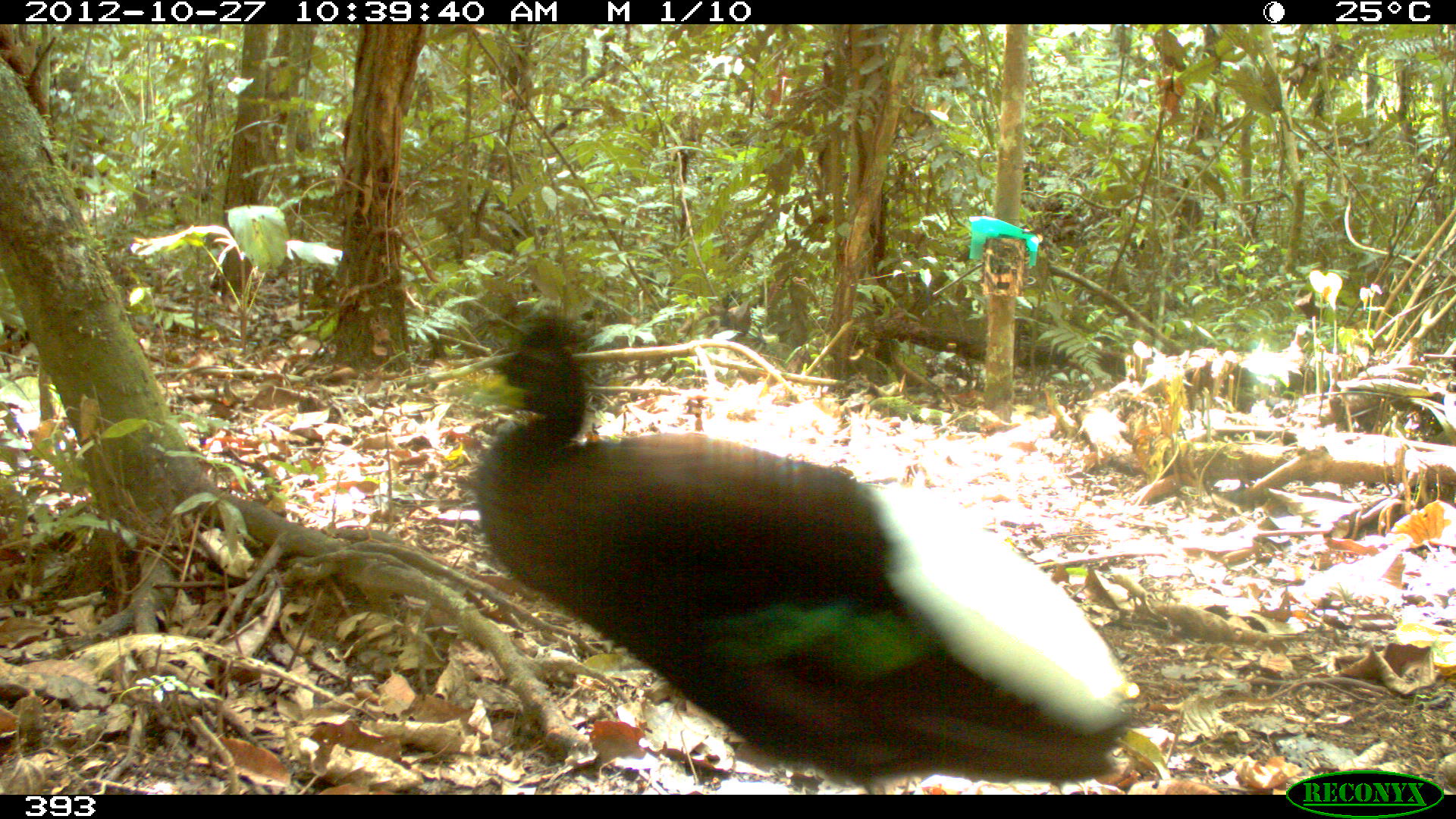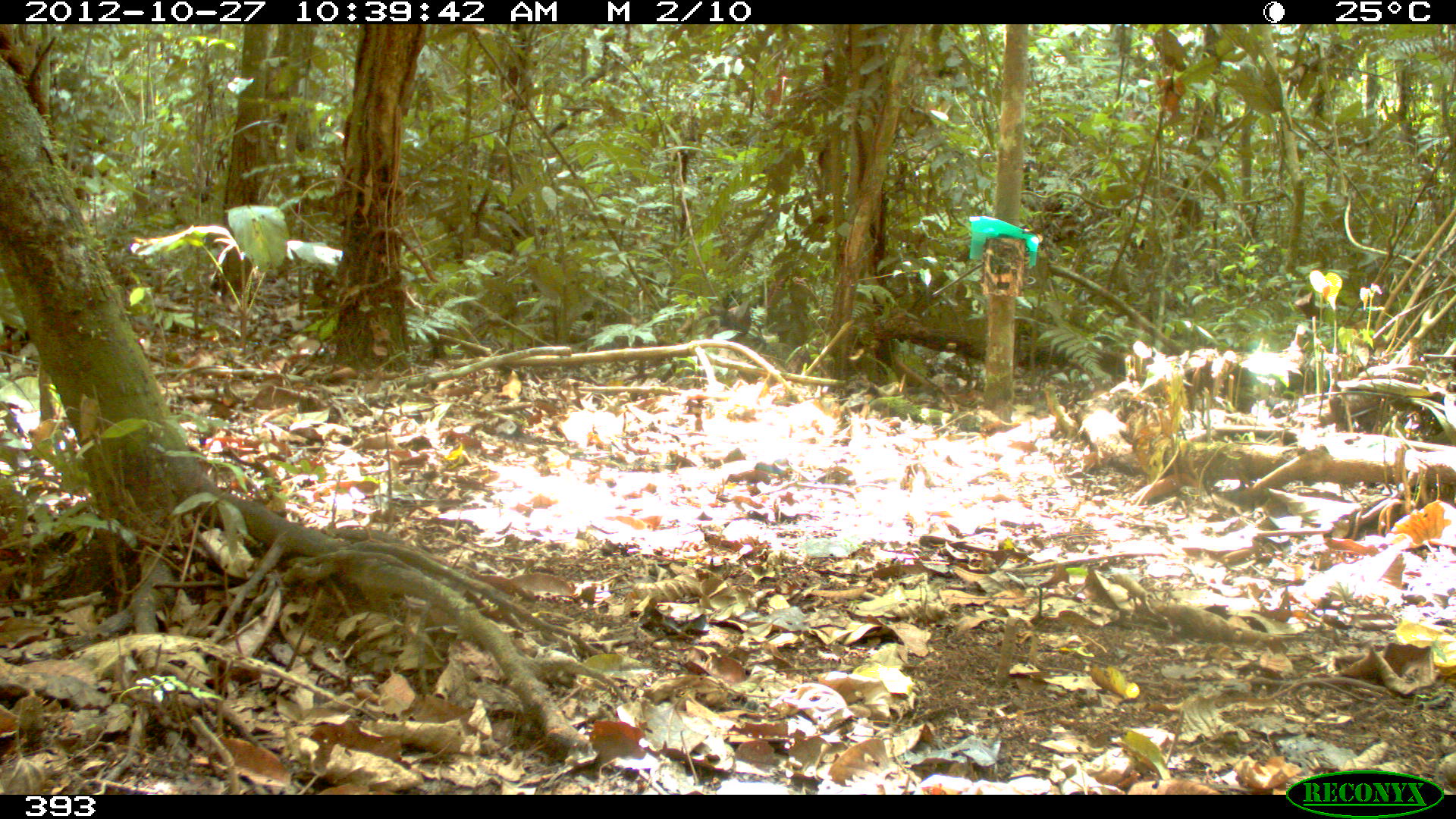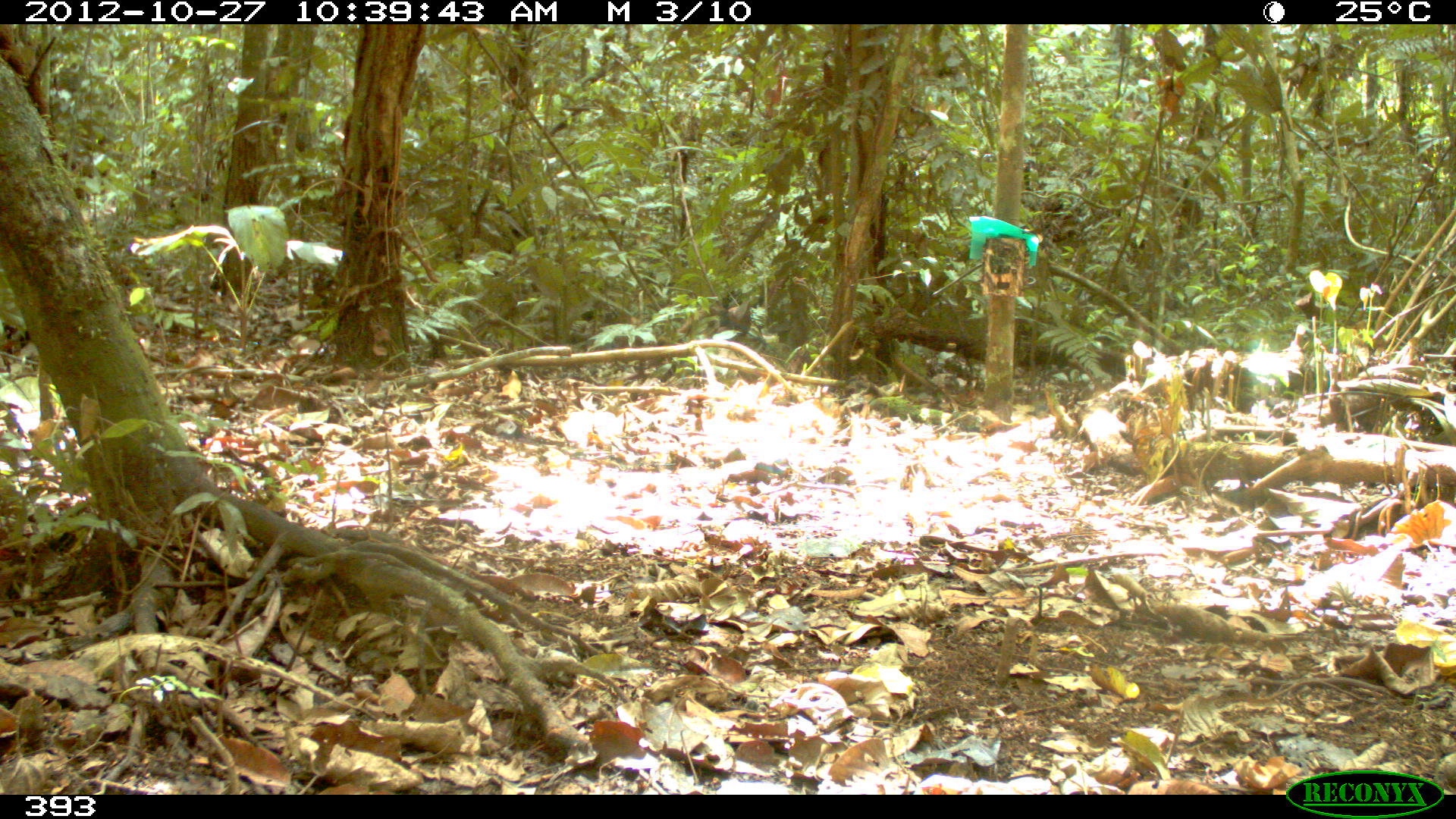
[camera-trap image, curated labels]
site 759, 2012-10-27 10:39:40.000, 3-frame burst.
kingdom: Animalia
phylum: Chordata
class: Aves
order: Gruiformes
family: Psophiidae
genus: Psophia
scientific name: Psophia leucoptera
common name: pale-winged trumpeter